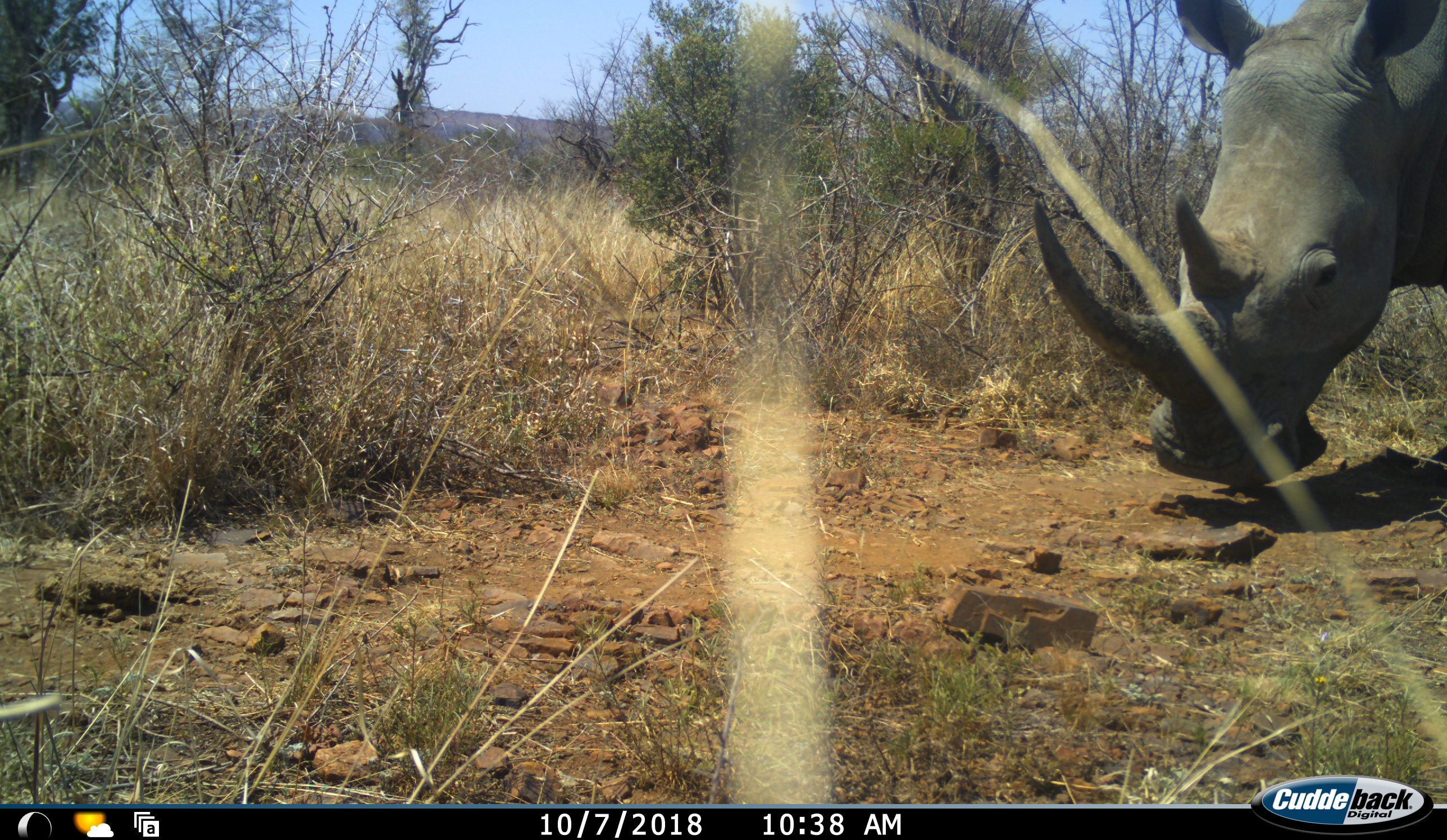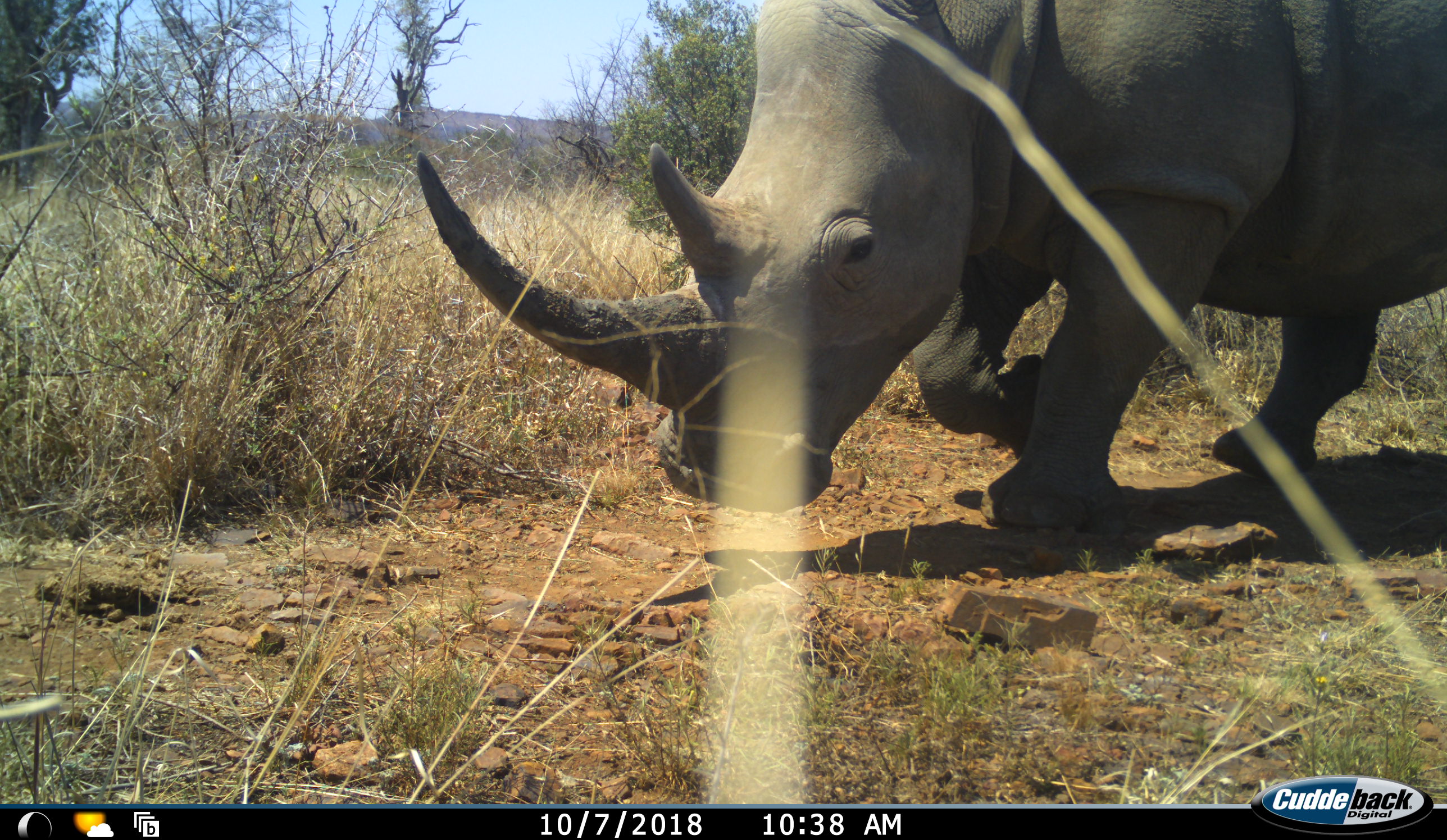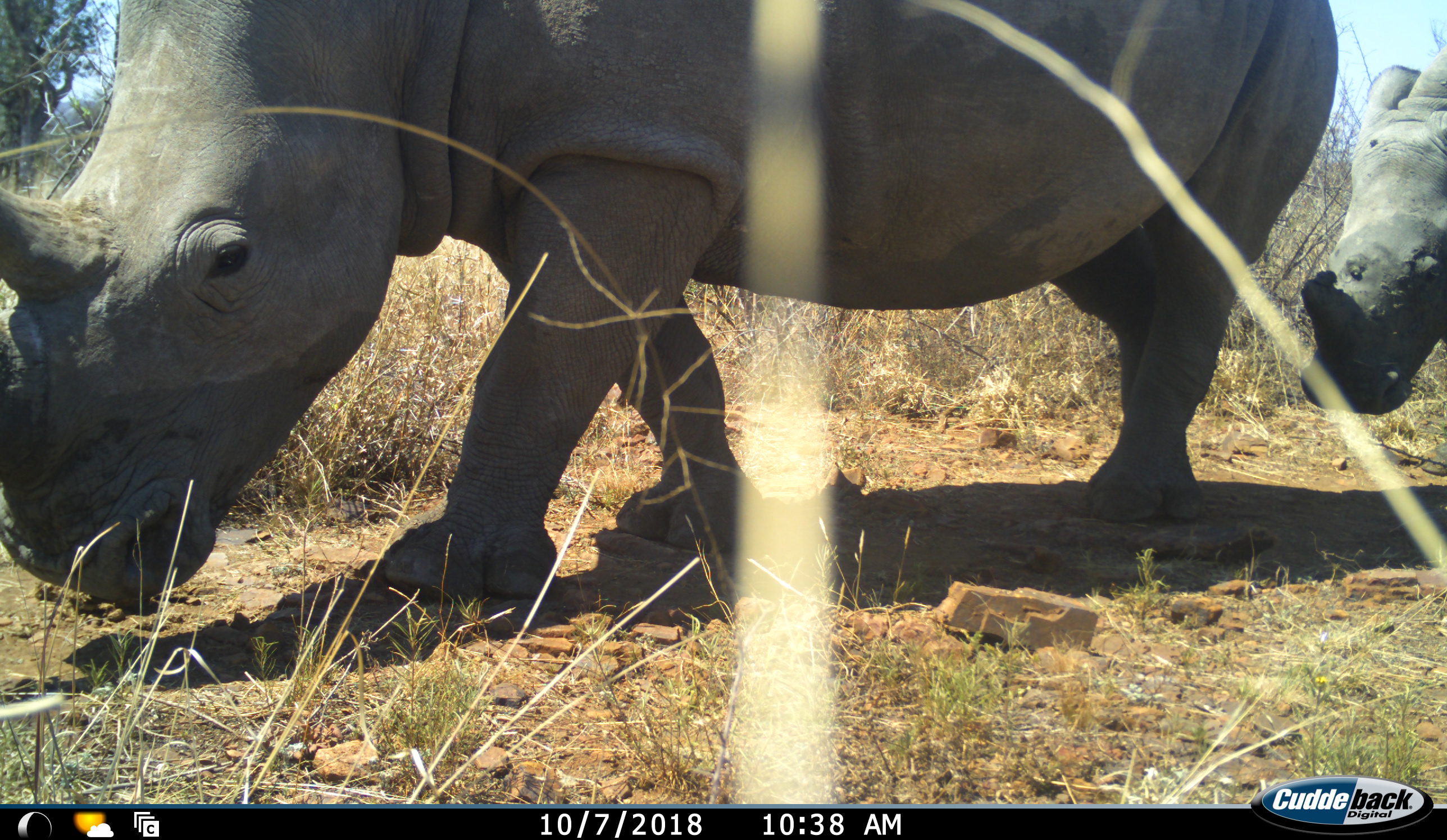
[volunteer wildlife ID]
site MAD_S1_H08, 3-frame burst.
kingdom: Animalia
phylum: Chordata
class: Mammalia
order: Perissodactyla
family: Rhinocerotidae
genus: Ceratotherium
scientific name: Ceratotherium simum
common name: white rhinoceros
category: rhinoceroswhite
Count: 2.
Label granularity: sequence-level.